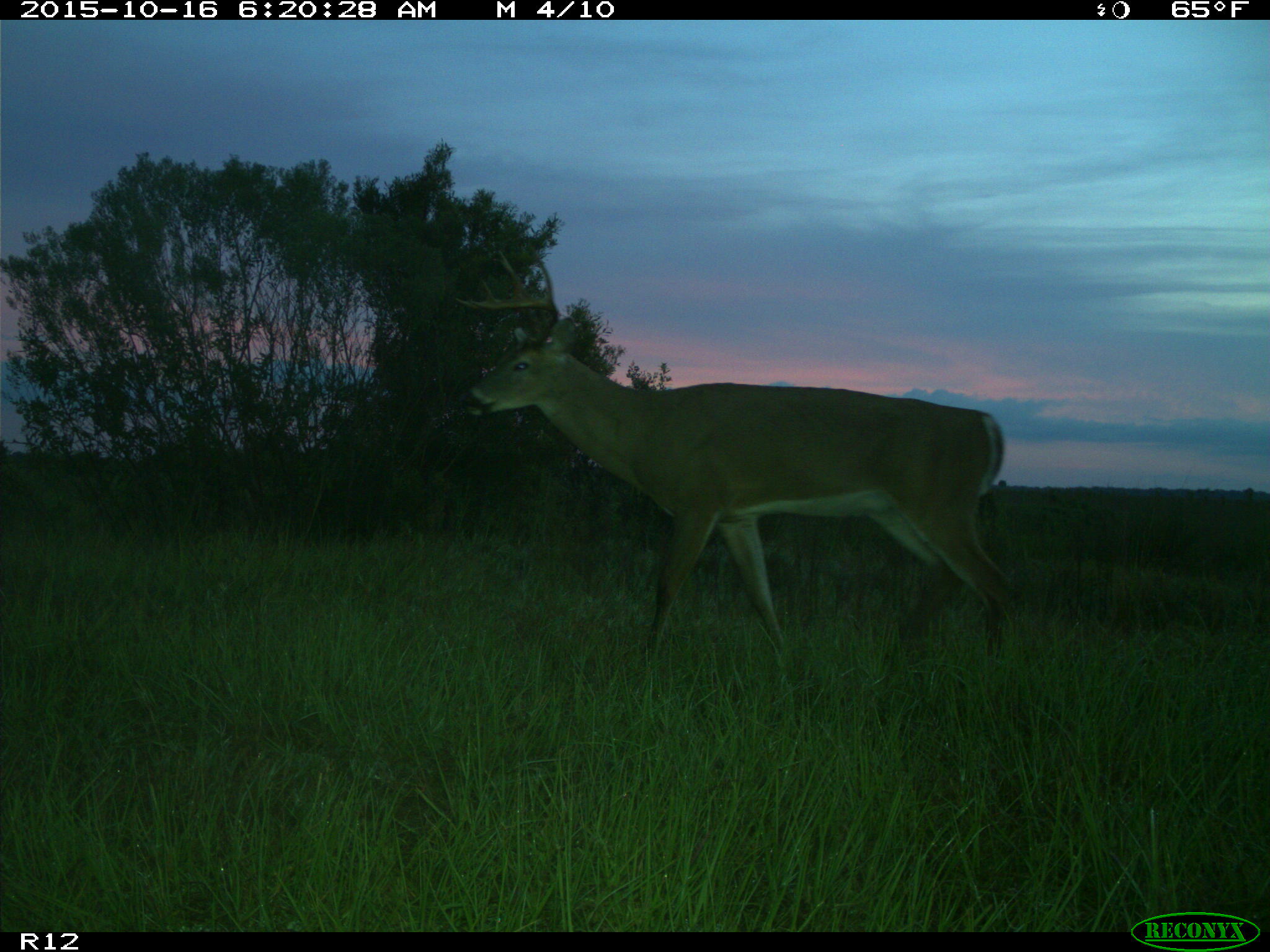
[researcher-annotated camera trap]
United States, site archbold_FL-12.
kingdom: Animalia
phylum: Chordata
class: Mammalia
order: Artiodactyla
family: Cervidae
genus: Odocoileus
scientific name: Odocoileus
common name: deer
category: unidentified deer